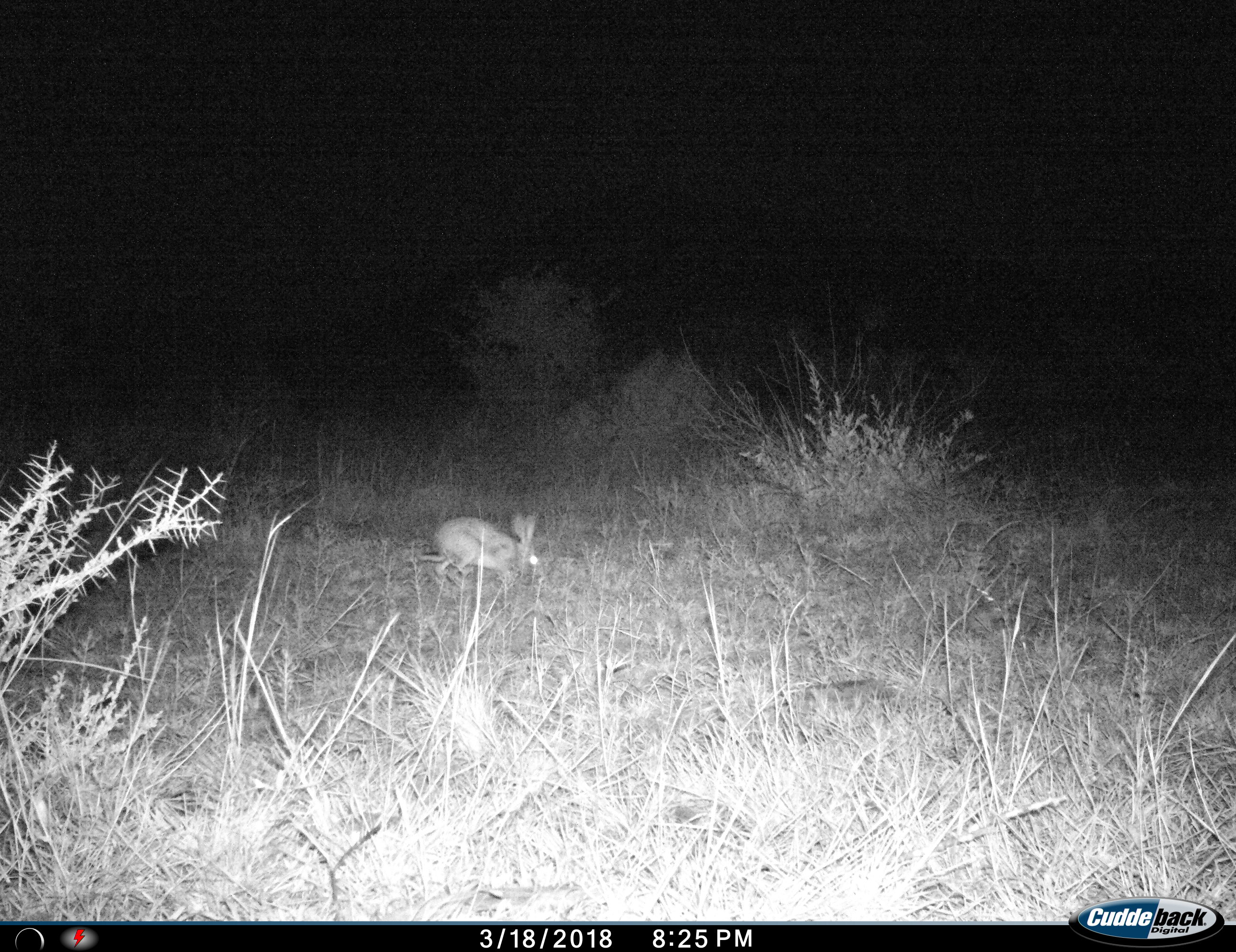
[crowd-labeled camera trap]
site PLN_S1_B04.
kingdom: Animalia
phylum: Chordata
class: Mammalia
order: Lagomorpha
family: Leporidae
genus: Lepus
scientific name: Lepus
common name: hare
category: hareunknown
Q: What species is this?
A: Hareunknown (hare) (Lepus).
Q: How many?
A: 1.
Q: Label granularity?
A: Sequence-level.